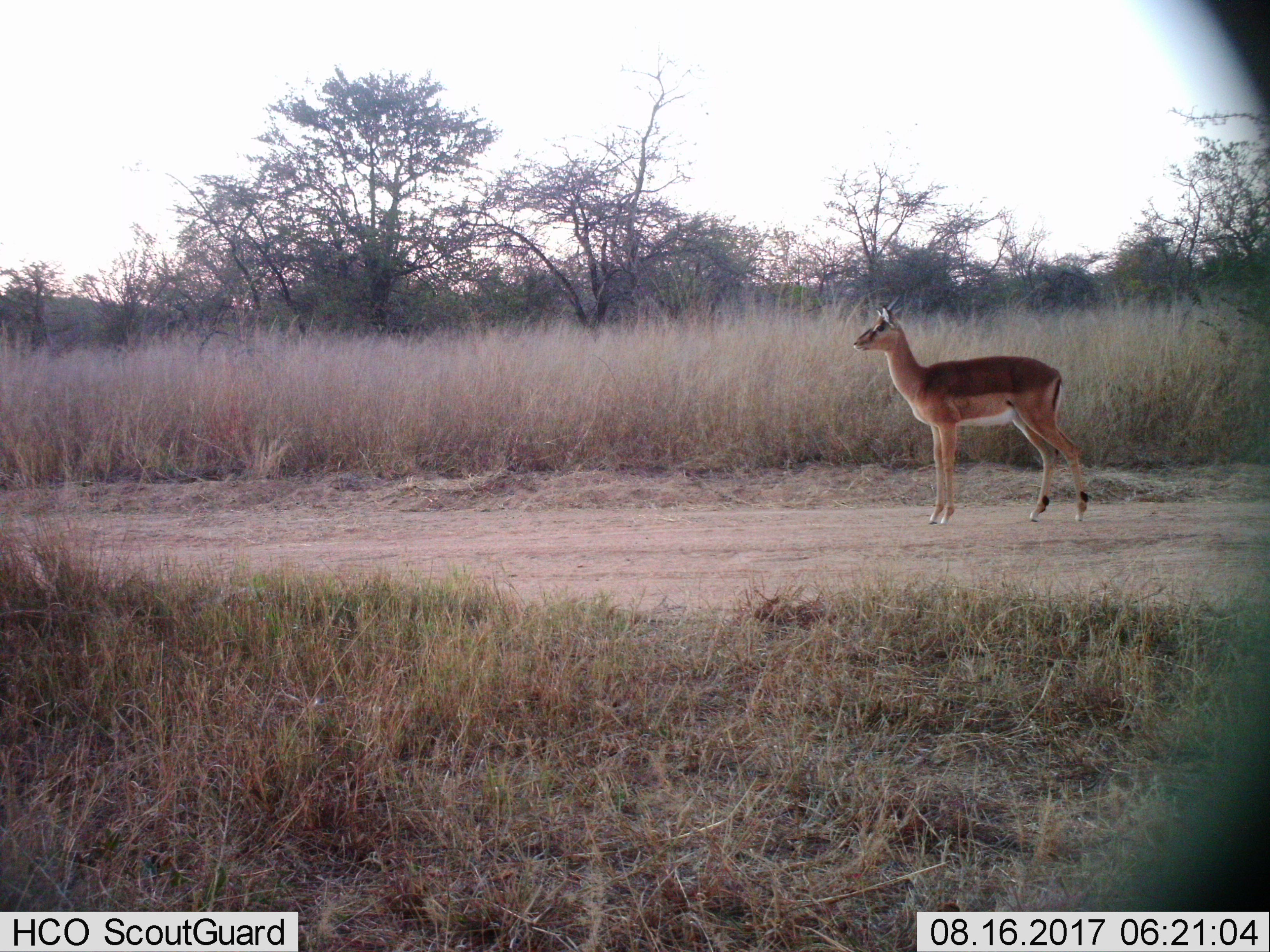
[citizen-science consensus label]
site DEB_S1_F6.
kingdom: Animalia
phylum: Chordata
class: Mammalia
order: Artiodactyla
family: Bovidae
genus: Aepyceros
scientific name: Aepyceros melampus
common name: impala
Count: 1.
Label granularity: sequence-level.